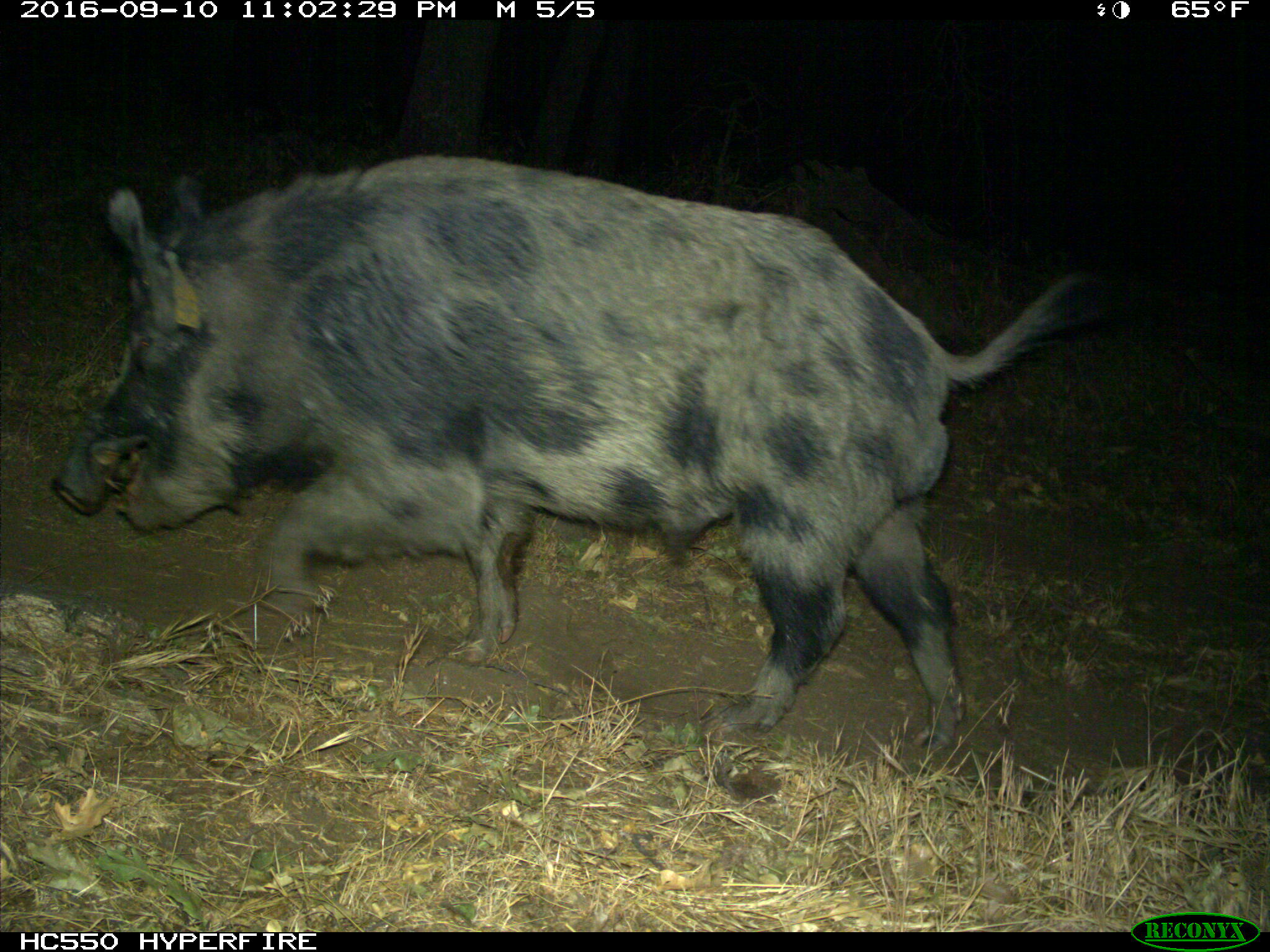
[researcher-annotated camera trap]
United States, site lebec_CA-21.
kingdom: Animalia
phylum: Chordata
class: Mammalia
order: Artiodactyla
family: Suidae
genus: Sus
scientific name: Sus scrofa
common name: wild boar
Sus scrofa (wild boar).